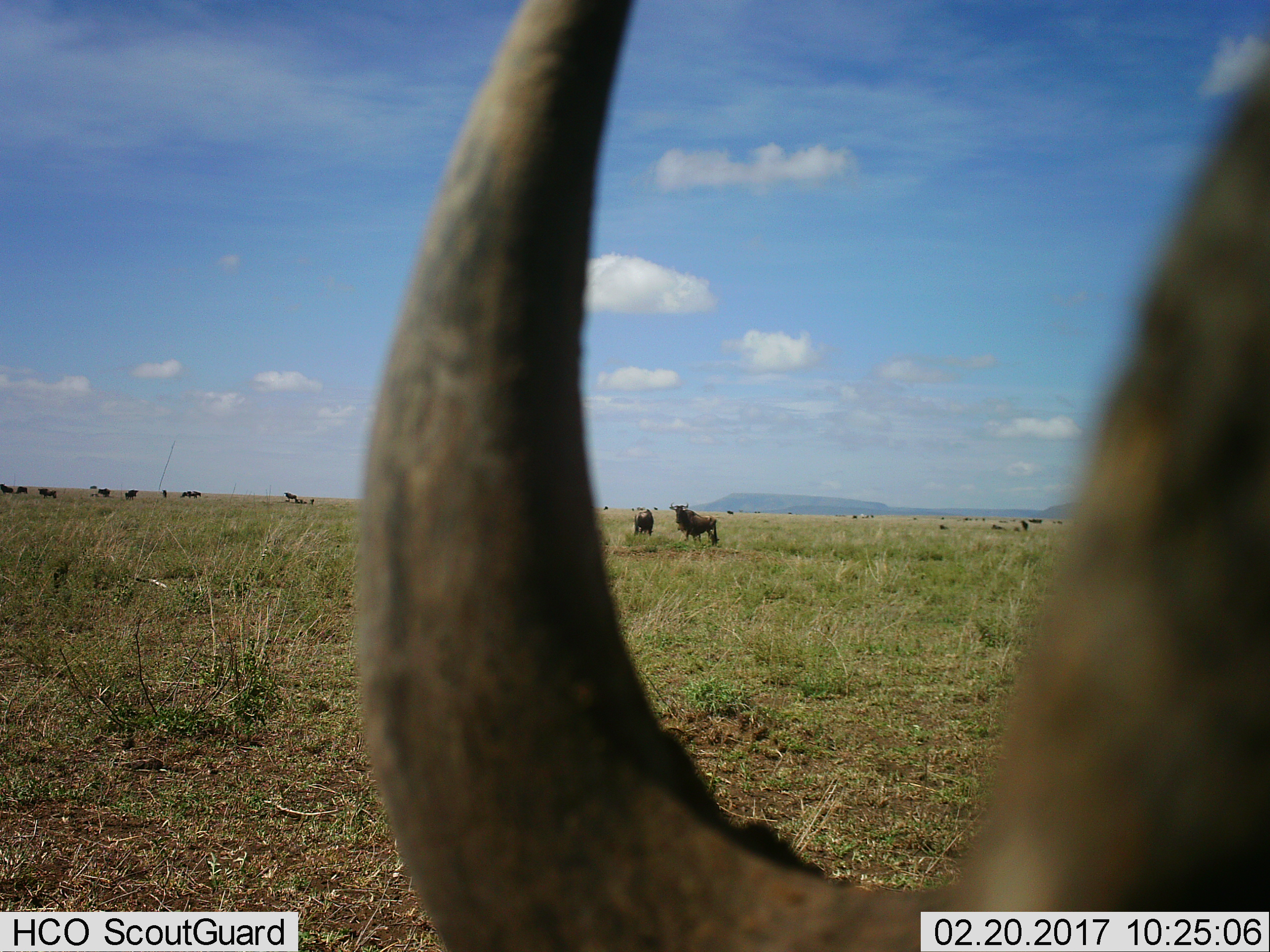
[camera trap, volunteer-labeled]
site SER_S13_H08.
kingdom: Animalia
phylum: Chordata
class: Mammalia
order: Artiodactyla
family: Bovidae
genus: Connochaetes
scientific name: Connochaetes taurinus taurinus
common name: blue wildebeest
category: wildebeestblue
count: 11-50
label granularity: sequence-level